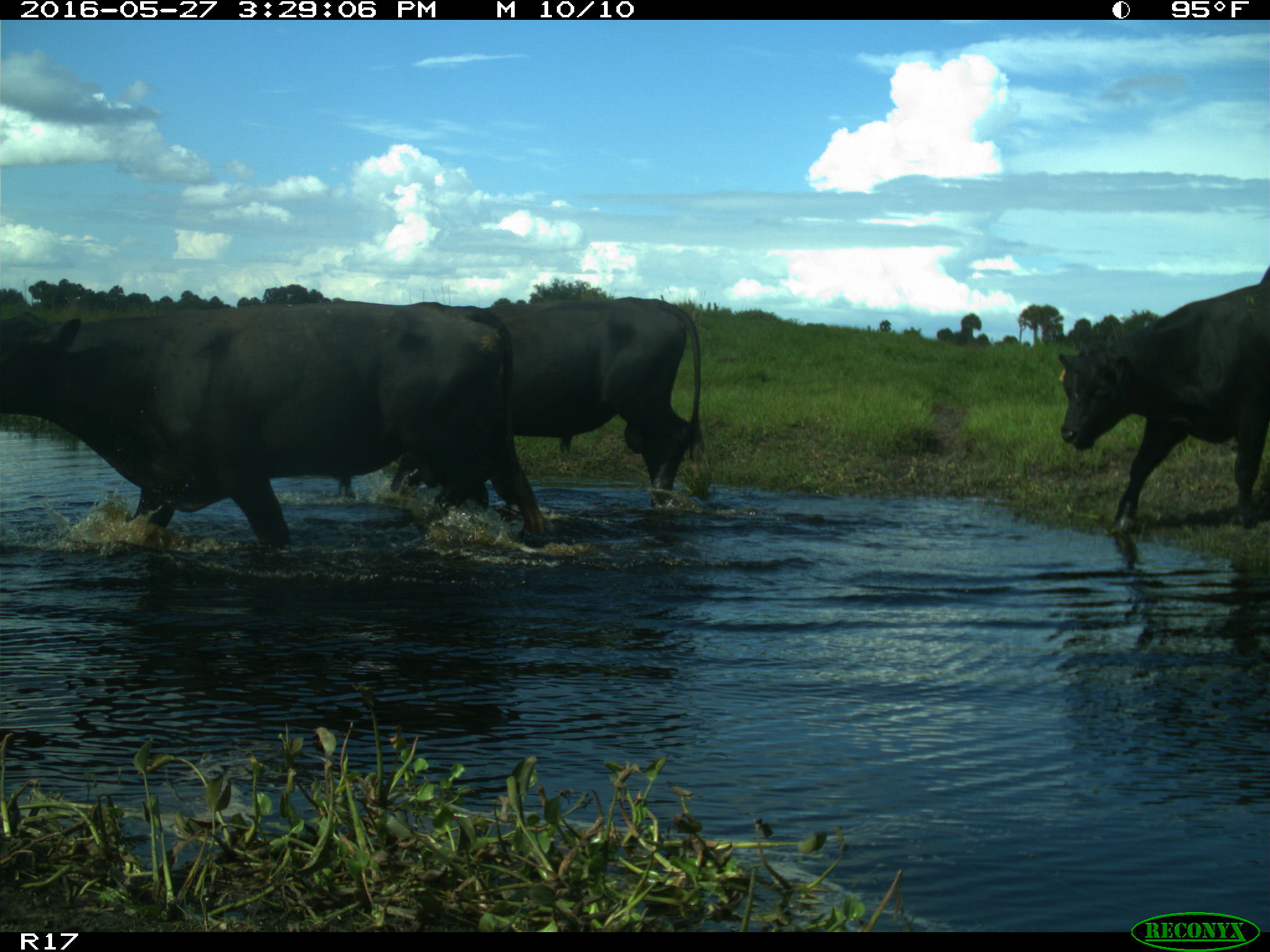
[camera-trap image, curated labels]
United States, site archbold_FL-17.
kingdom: Animalia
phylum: Chordata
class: Mammalia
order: Artiodactyla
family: Bovidae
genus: Bos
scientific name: Bos taurus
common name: domestic cow